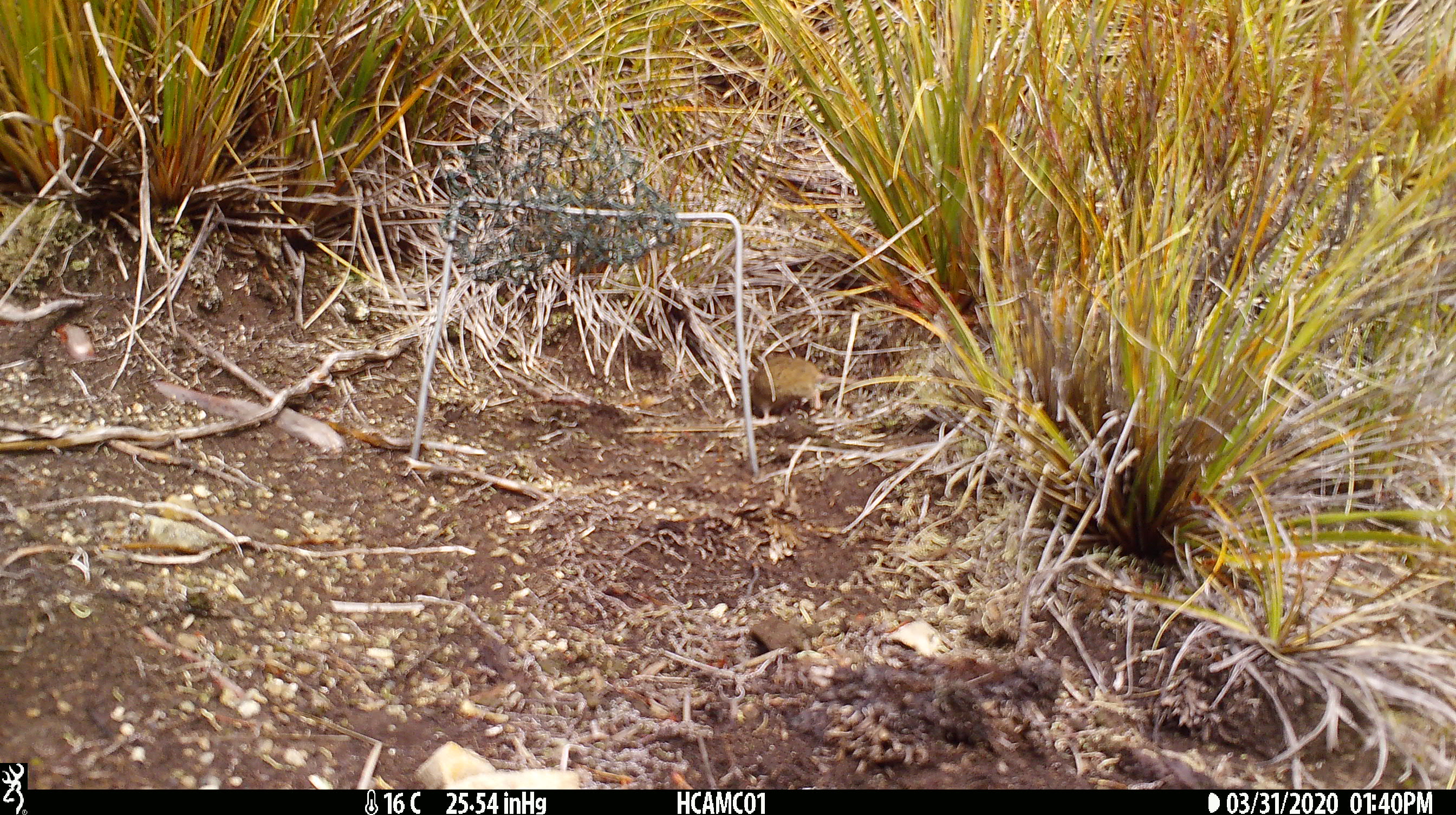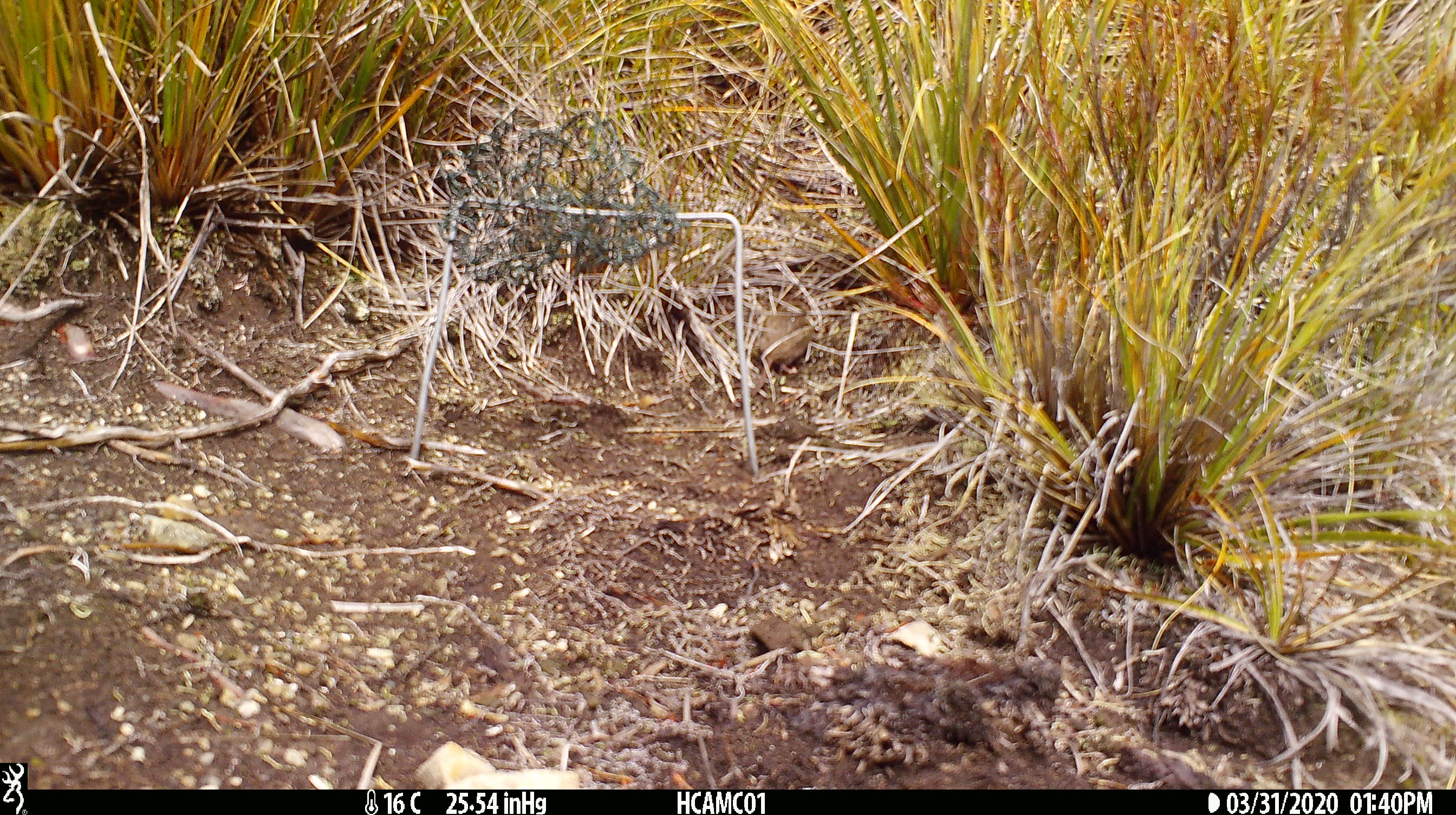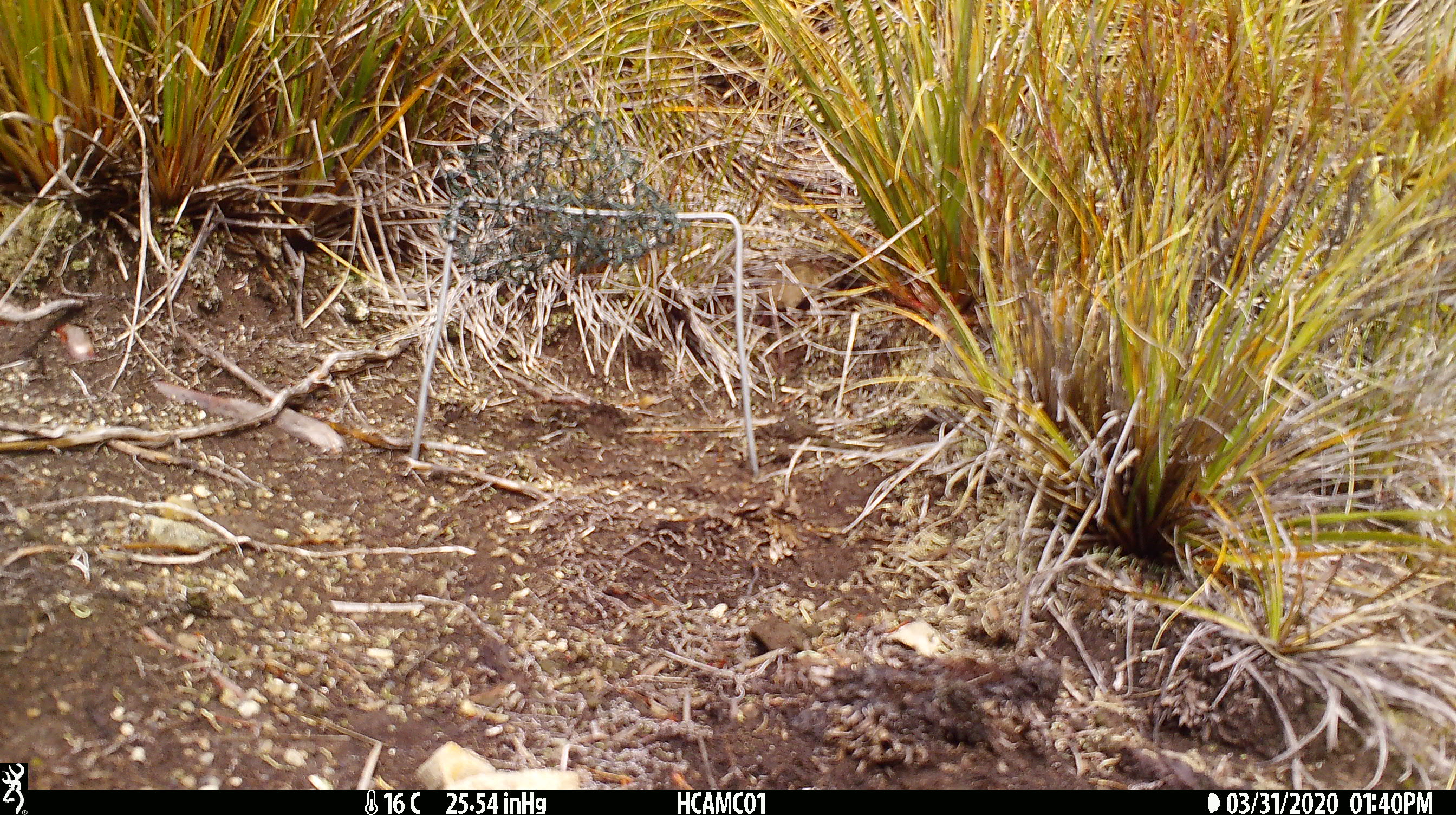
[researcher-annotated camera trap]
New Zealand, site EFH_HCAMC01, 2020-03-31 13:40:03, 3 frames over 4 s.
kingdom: Animalia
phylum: Chordata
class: Mammalia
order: Rodentia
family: Muridae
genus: Mus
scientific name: Mus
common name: mouse